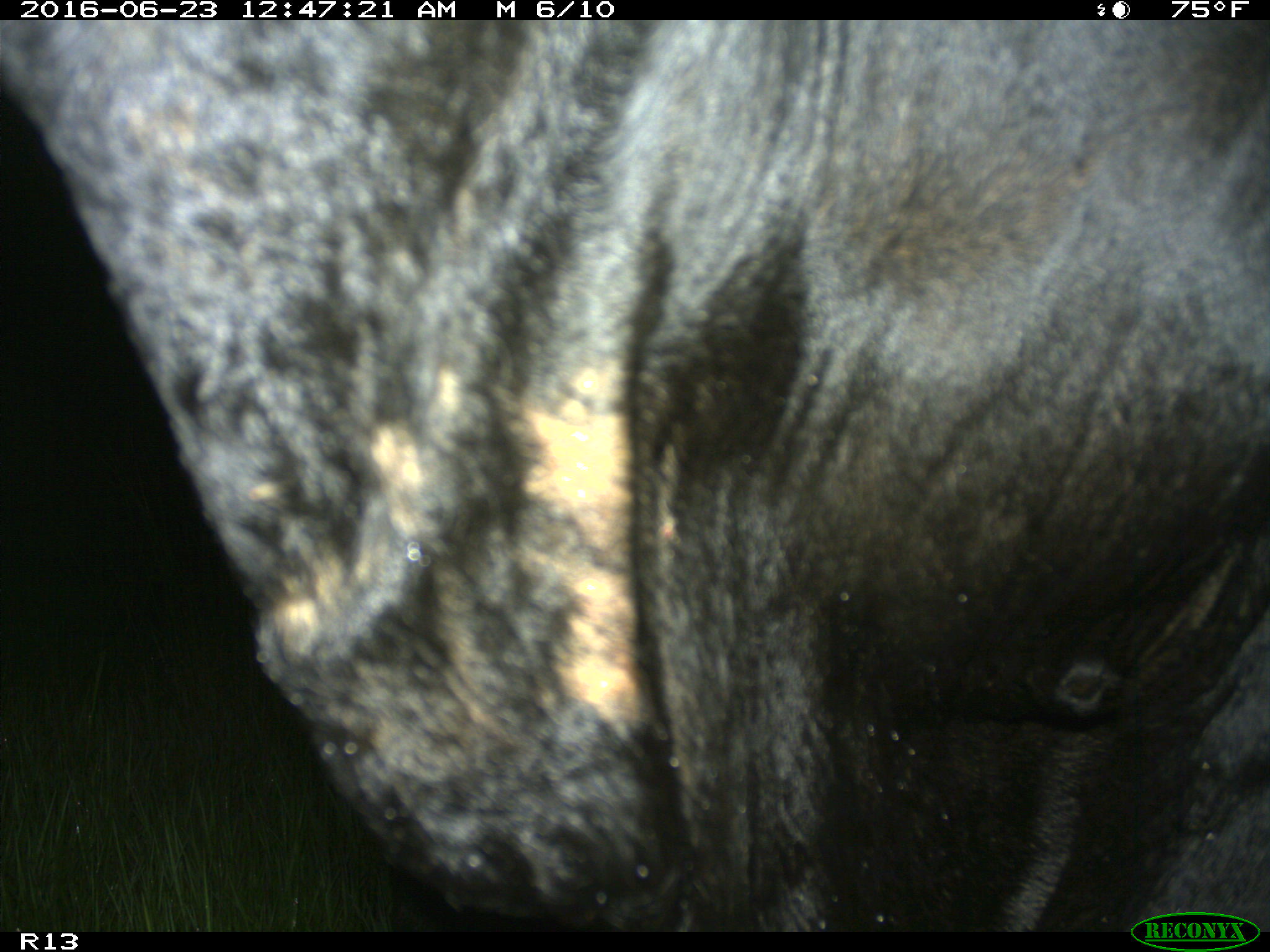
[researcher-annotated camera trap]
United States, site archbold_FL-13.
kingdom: Animalia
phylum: Chordata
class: Mammalia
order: Artiodactyla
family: Bovidae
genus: Bos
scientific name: Bos taurus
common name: domestic cow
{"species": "Bos taurus (domestic cow)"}